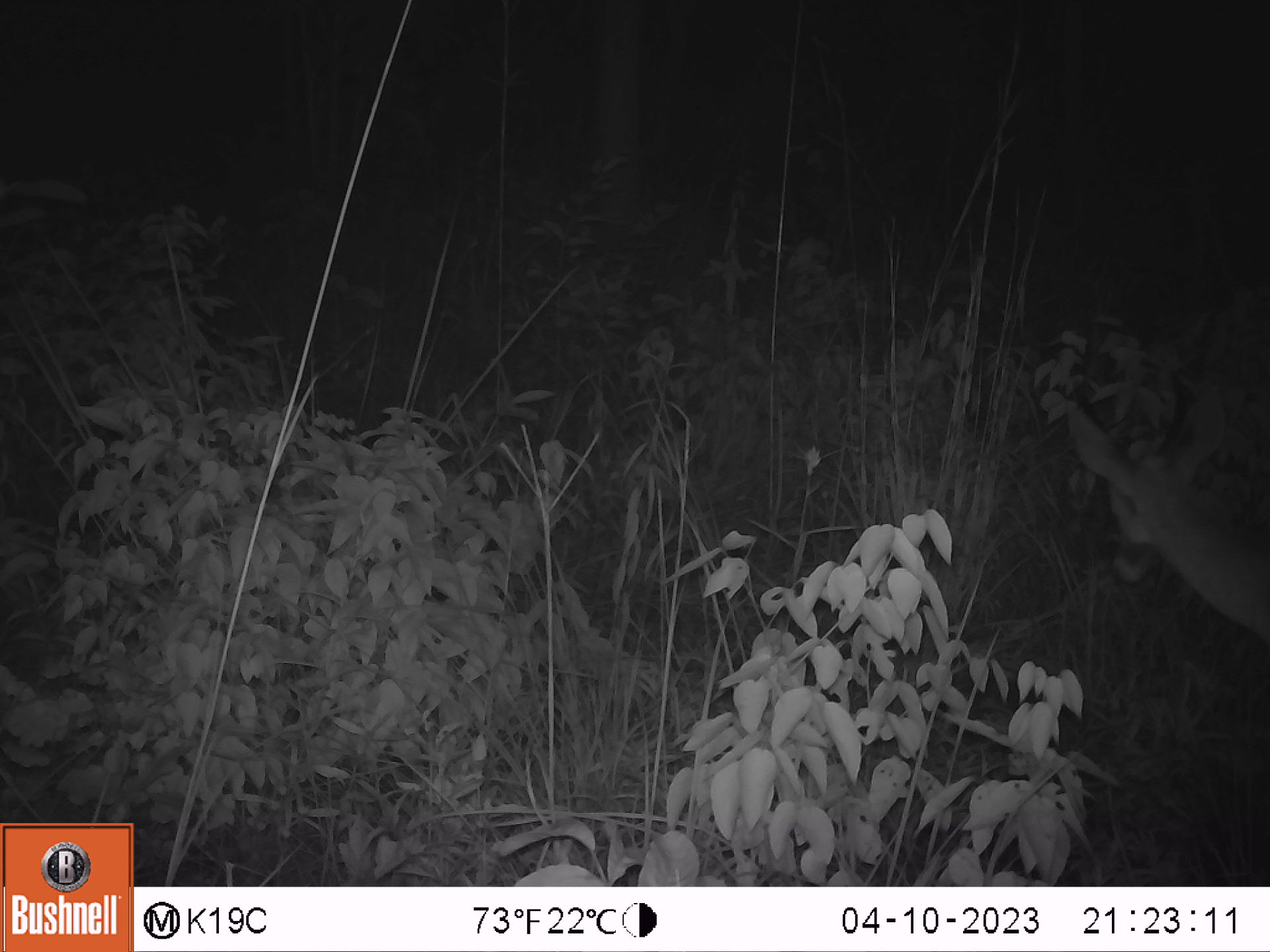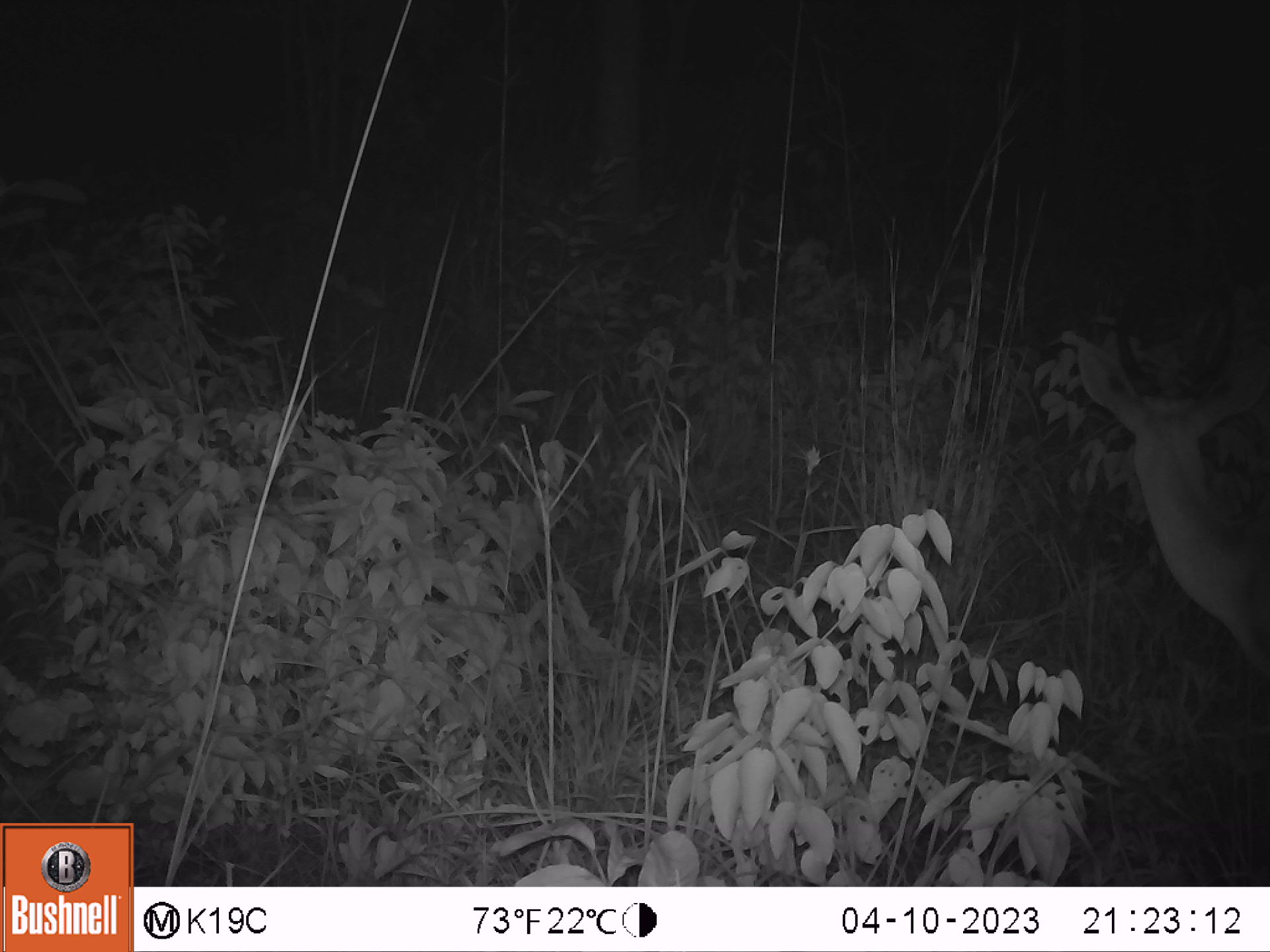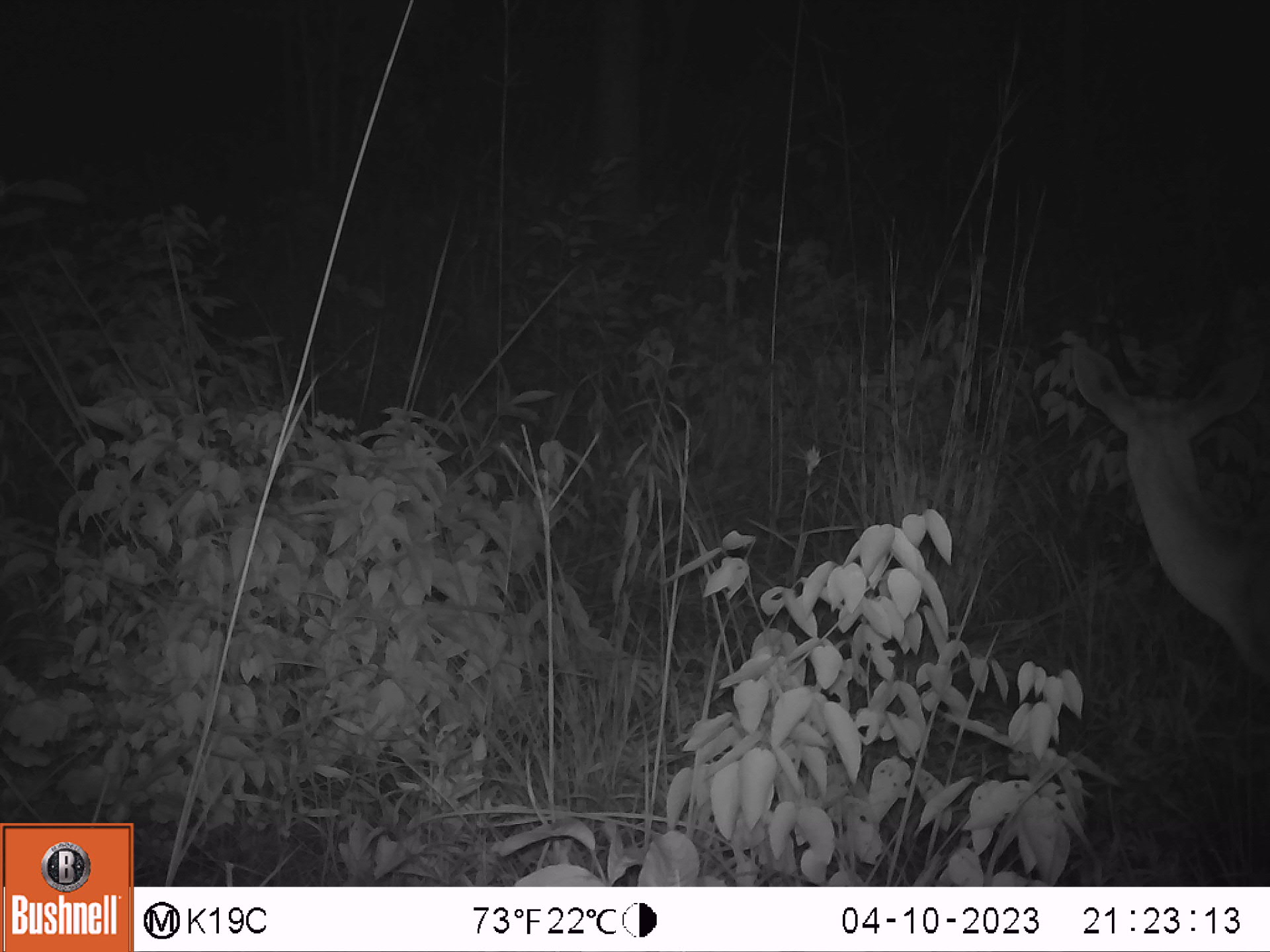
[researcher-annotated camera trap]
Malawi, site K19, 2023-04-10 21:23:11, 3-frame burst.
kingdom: Animalia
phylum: Chordata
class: Mammalia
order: Artiodactyla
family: Bovidae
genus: Redunca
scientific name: Redunca arundinum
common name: southern reedbuck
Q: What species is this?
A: Southern reedbuck (Redunca arundinum).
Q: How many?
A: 1.